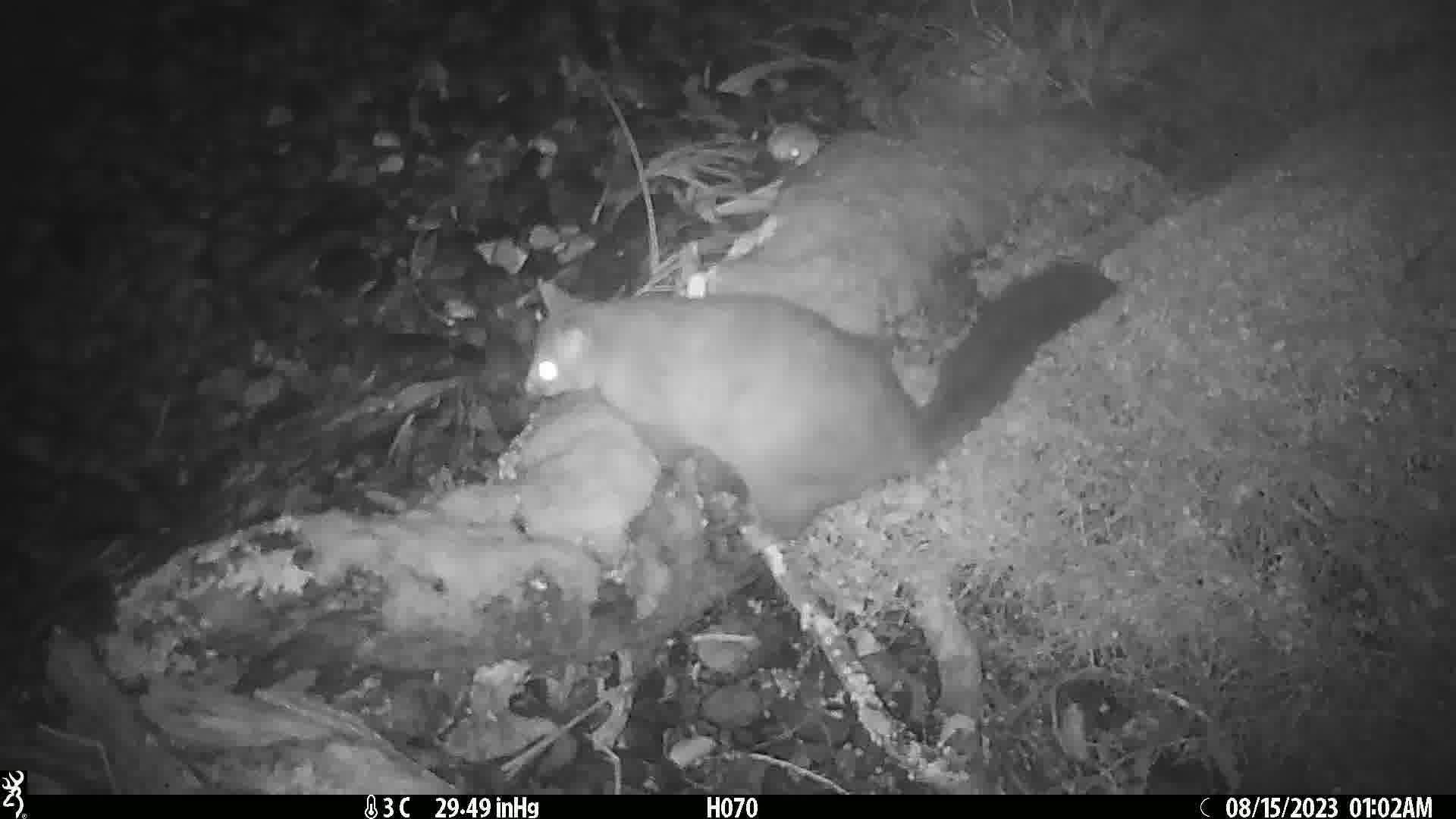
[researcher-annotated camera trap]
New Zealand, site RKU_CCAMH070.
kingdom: Animalia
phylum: Chordata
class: Mammalia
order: Diprotodontia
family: Phalangeridae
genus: Trichosurus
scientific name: Trichosurus vulpecula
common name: common brushtail possum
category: possum